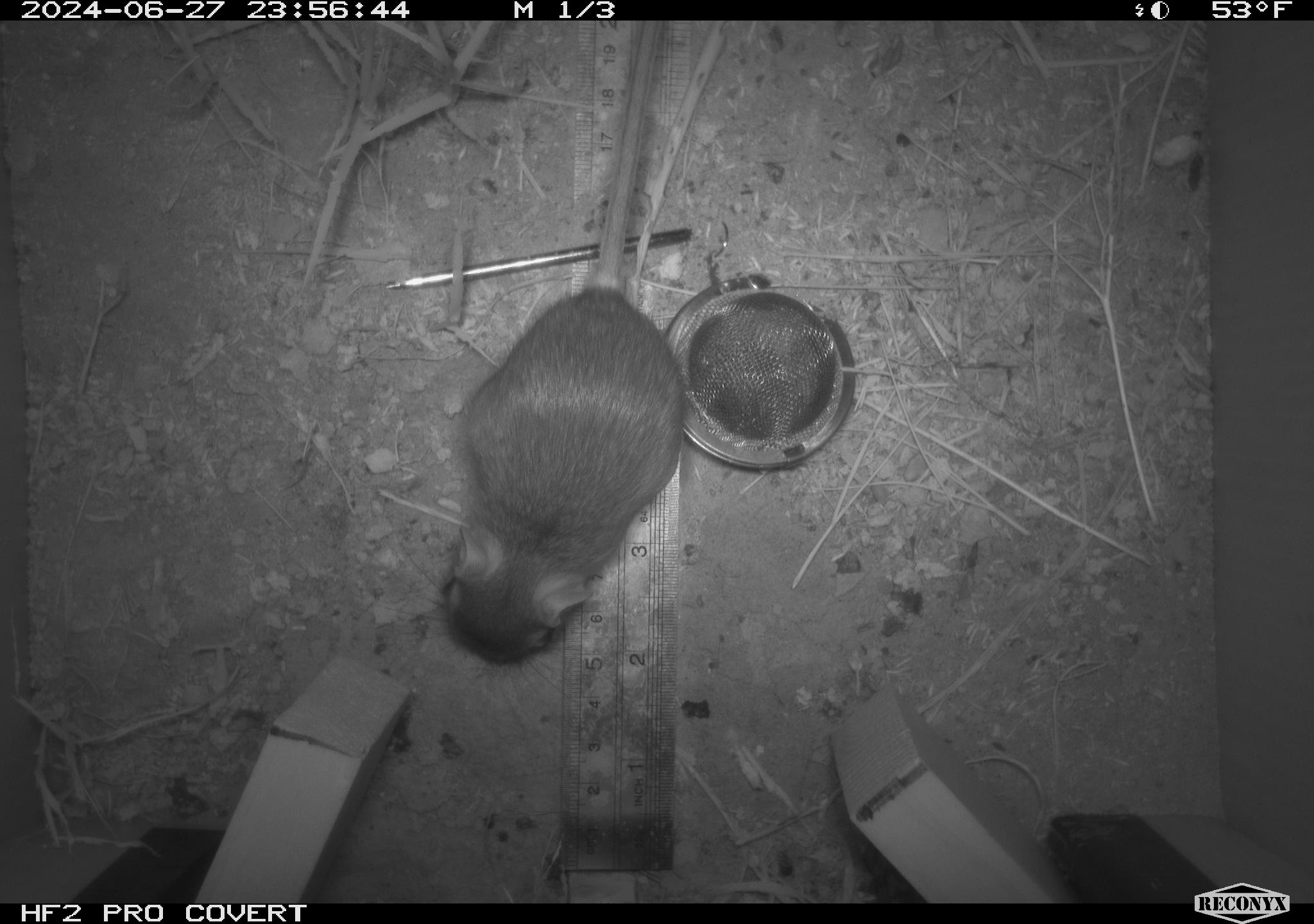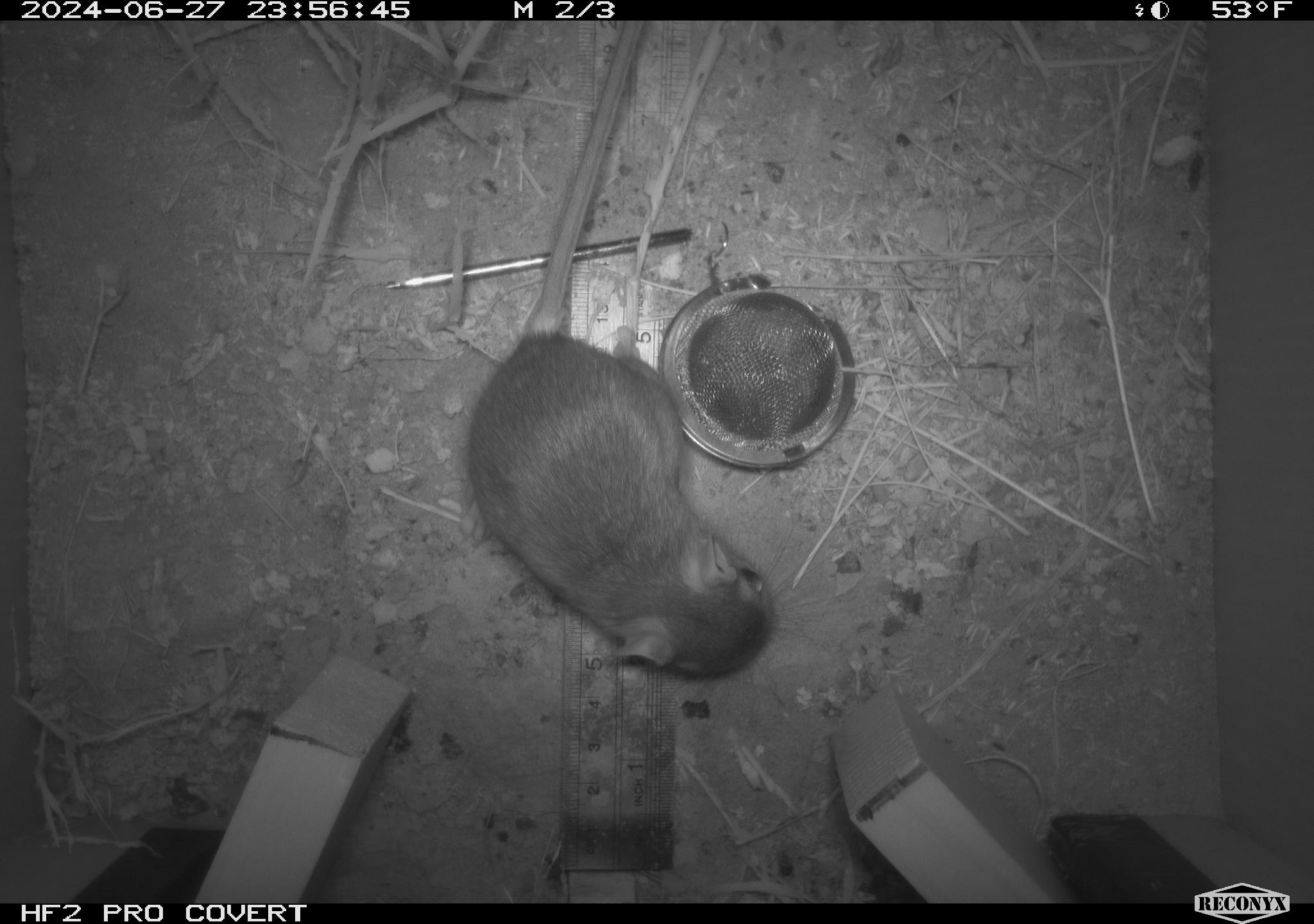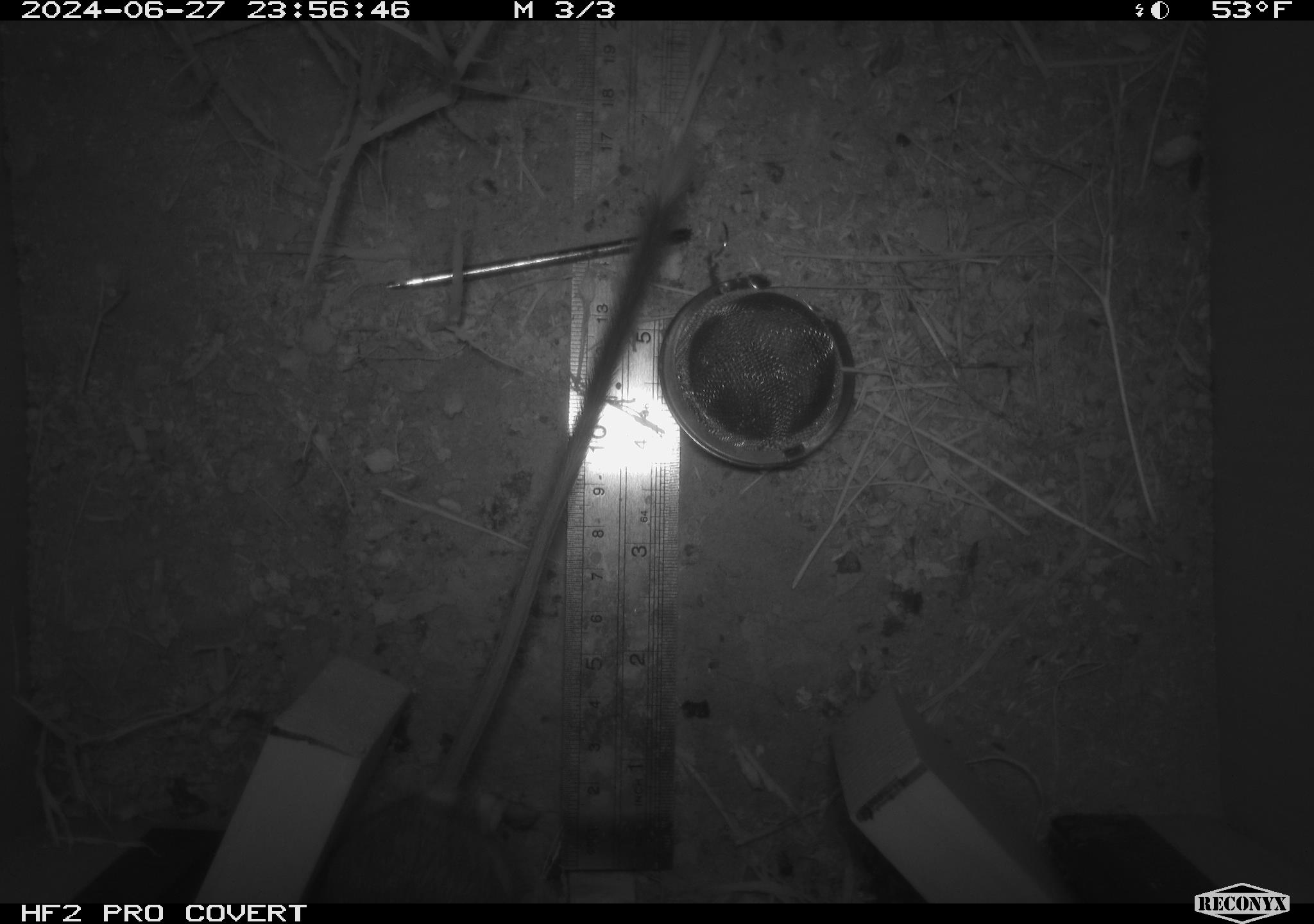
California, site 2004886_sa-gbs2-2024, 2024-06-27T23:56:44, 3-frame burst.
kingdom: Animalia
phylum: Chordata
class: Mammalia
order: Rodentia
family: Heteromyidae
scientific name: Heteromyidae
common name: kangaroo rats and pocket mice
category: heteromyidae family